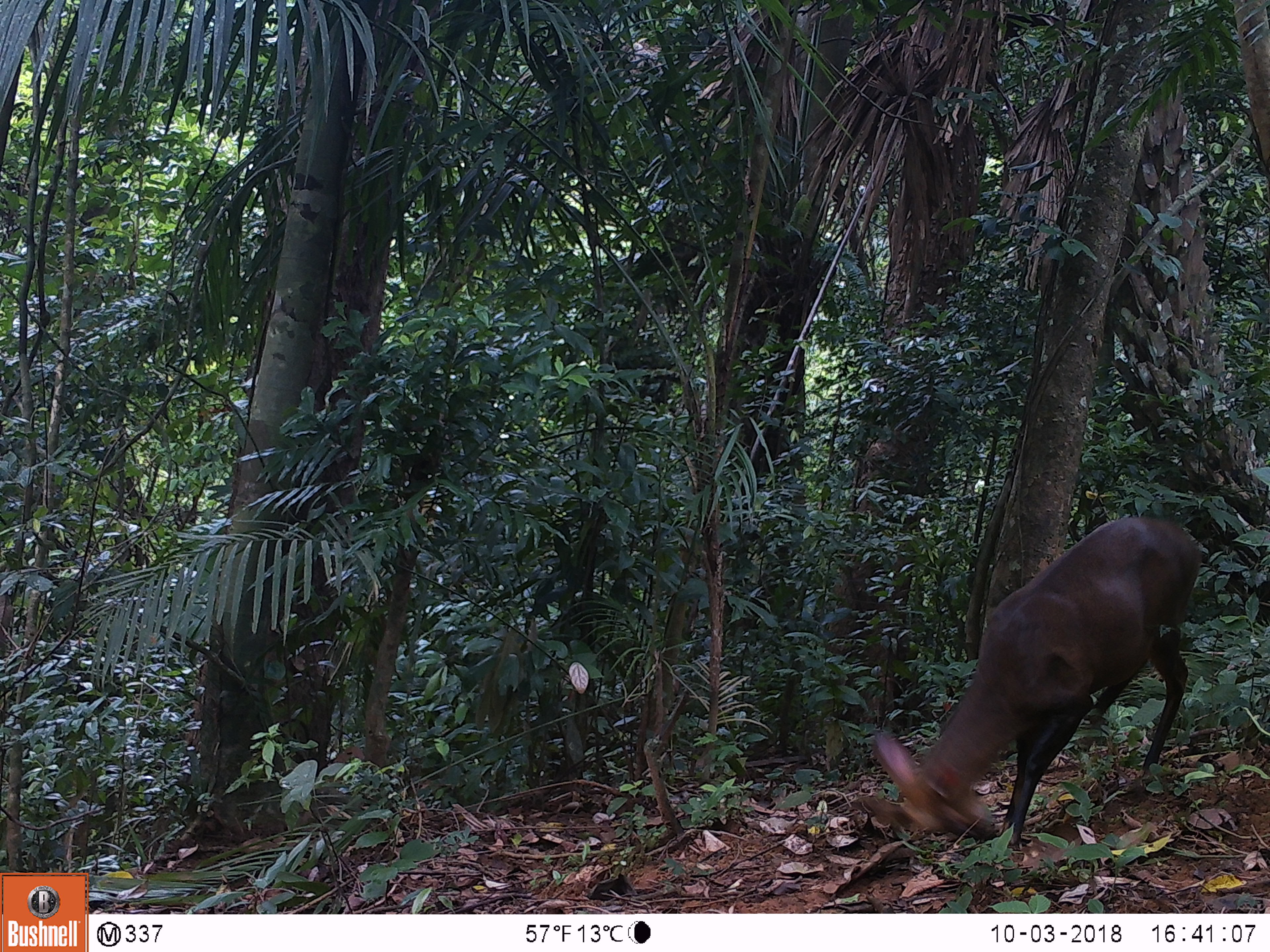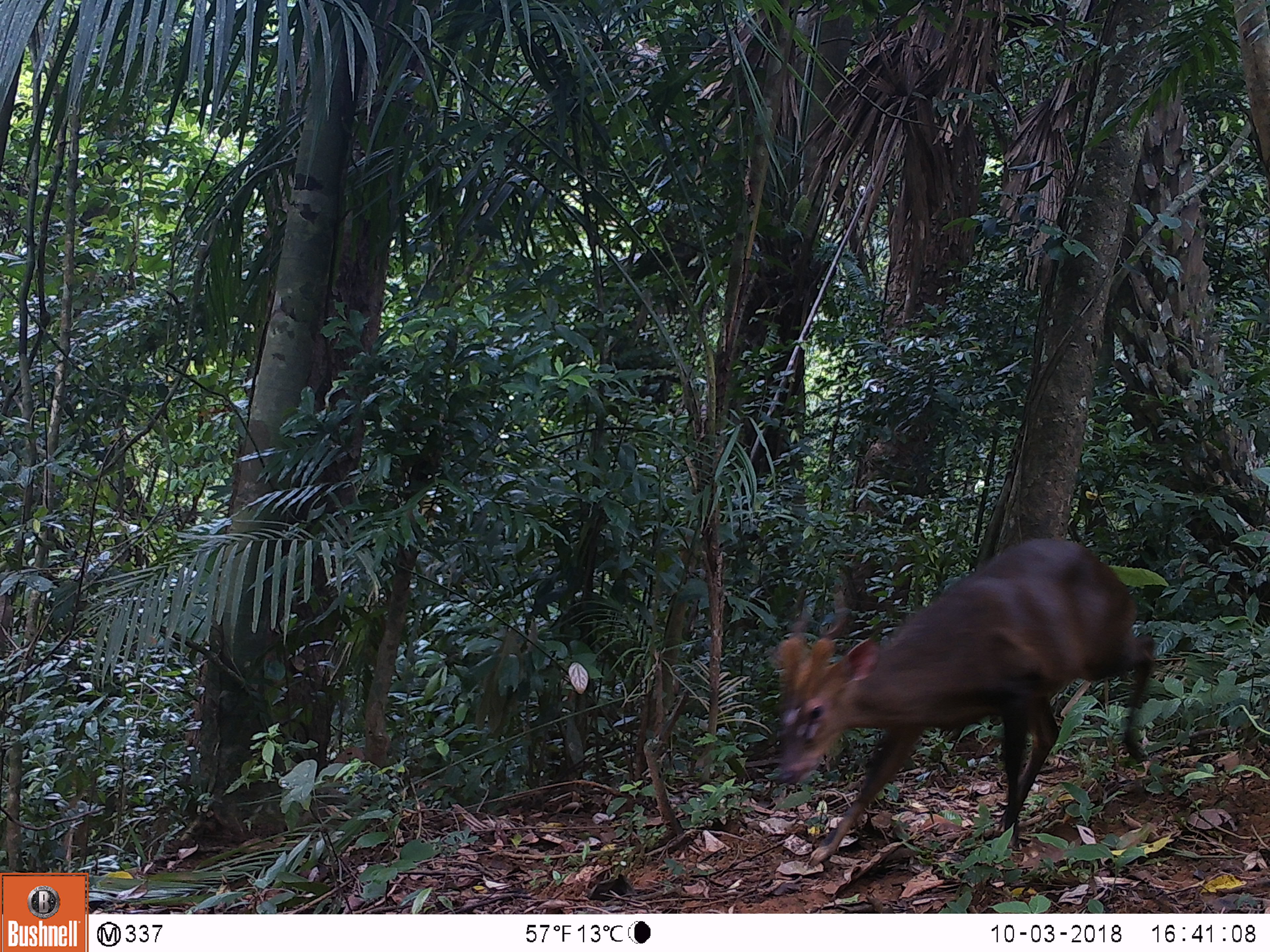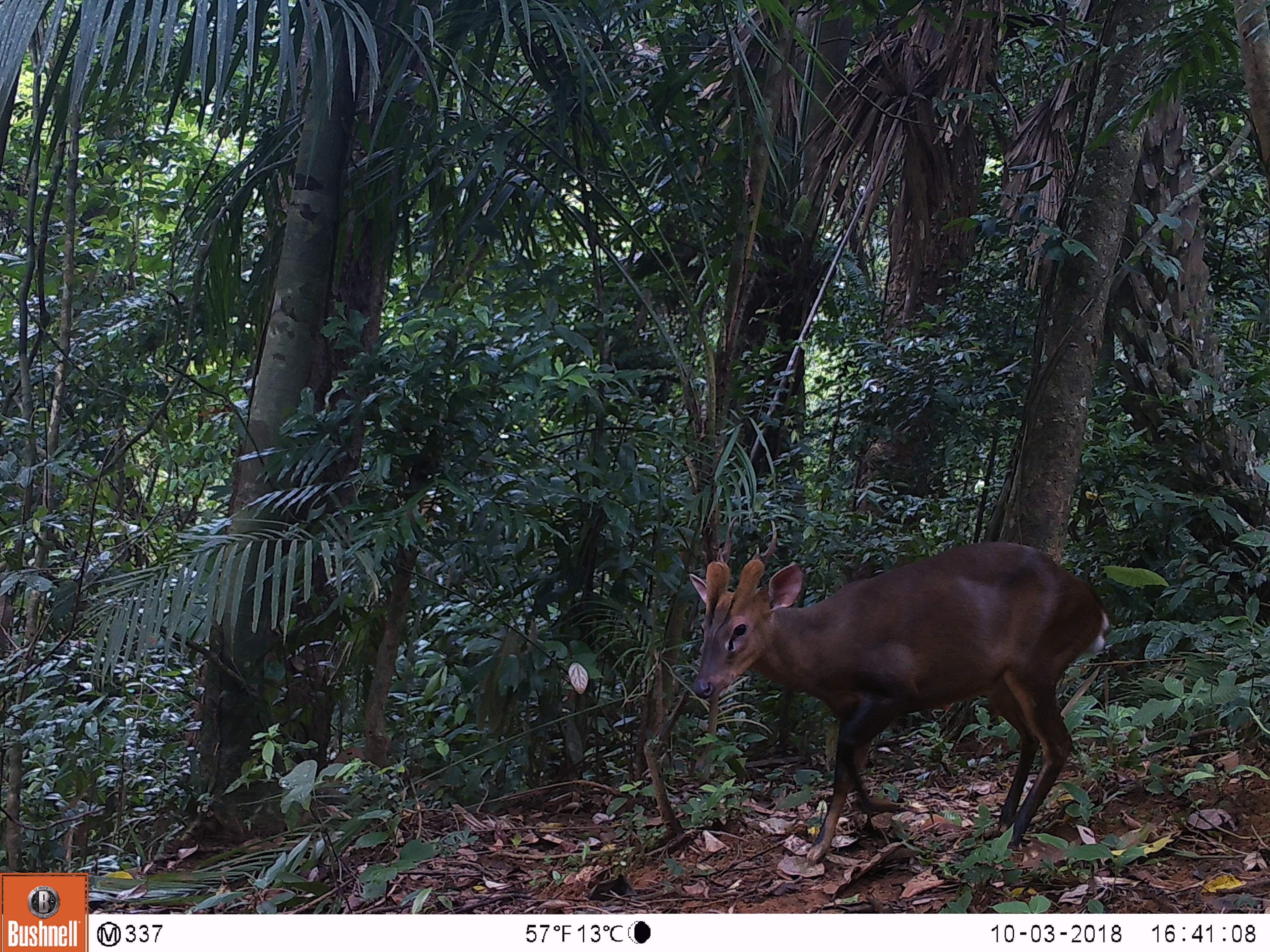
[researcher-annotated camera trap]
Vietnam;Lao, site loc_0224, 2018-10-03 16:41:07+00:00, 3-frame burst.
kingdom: Animalia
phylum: Chordata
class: Mammalia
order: Artiodactyla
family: Cervidae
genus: Muntiacus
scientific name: Muntiacus vuquangensis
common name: large-antlered muntjac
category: large antlered muntjac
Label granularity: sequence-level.